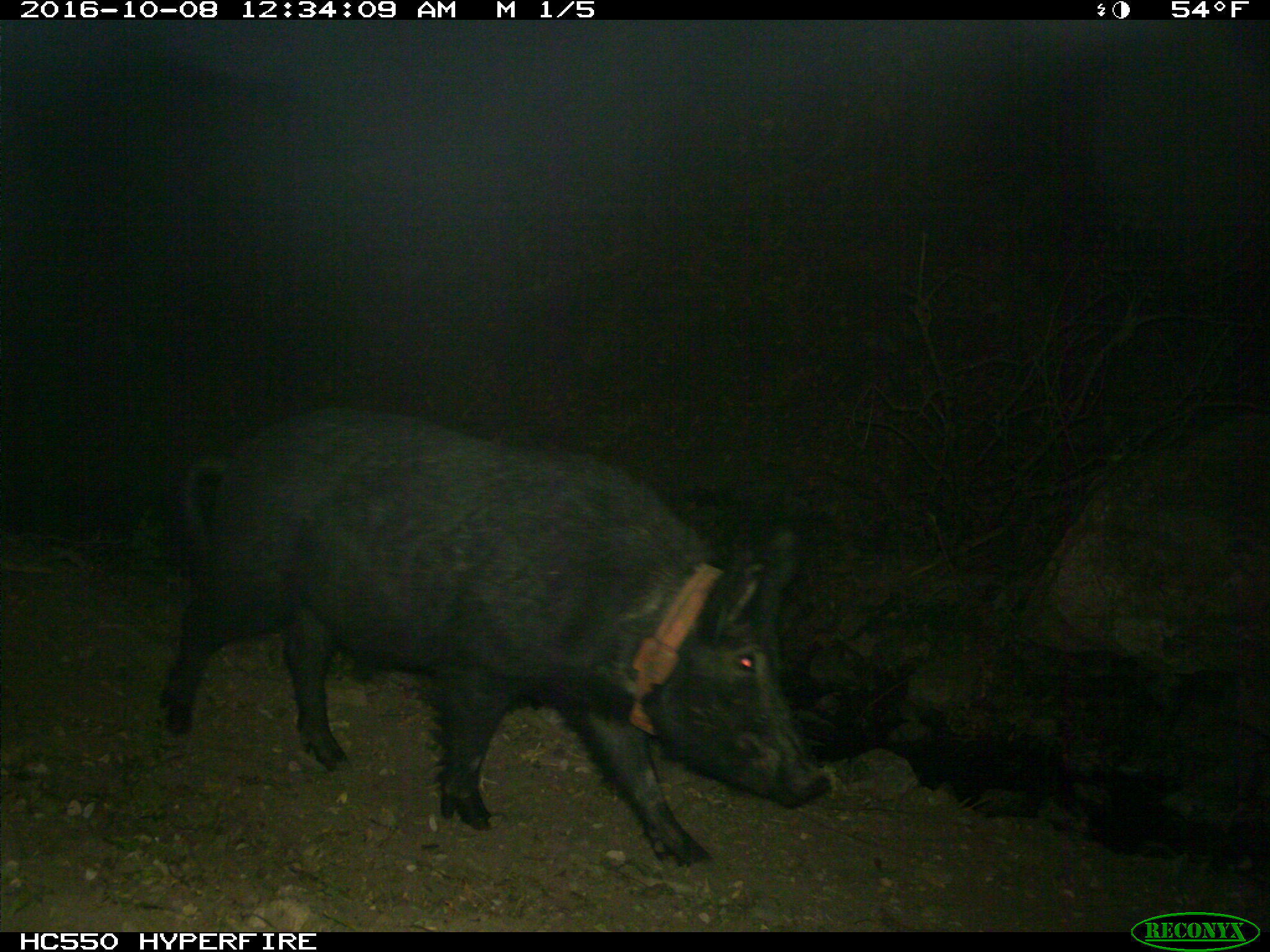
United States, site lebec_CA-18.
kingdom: Animalia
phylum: Chordata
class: Mammalia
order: Artiodactyla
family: Suidae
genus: Sus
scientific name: Sus scrofa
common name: wild boar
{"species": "Sus scrofa (wild boar)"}